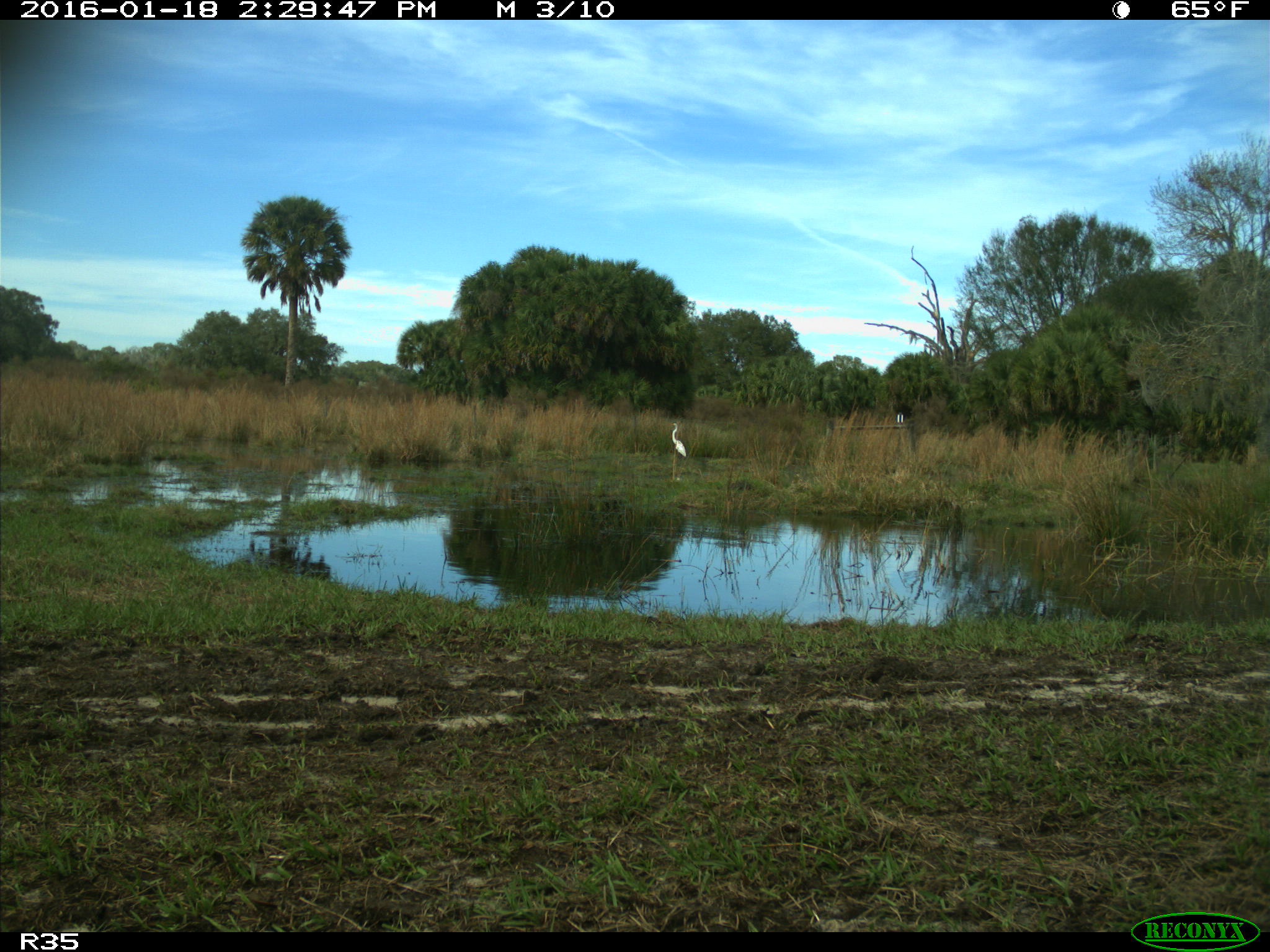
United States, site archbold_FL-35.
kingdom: Animalia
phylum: Chordata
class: Aves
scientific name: Aves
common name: birds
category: unidentified bird